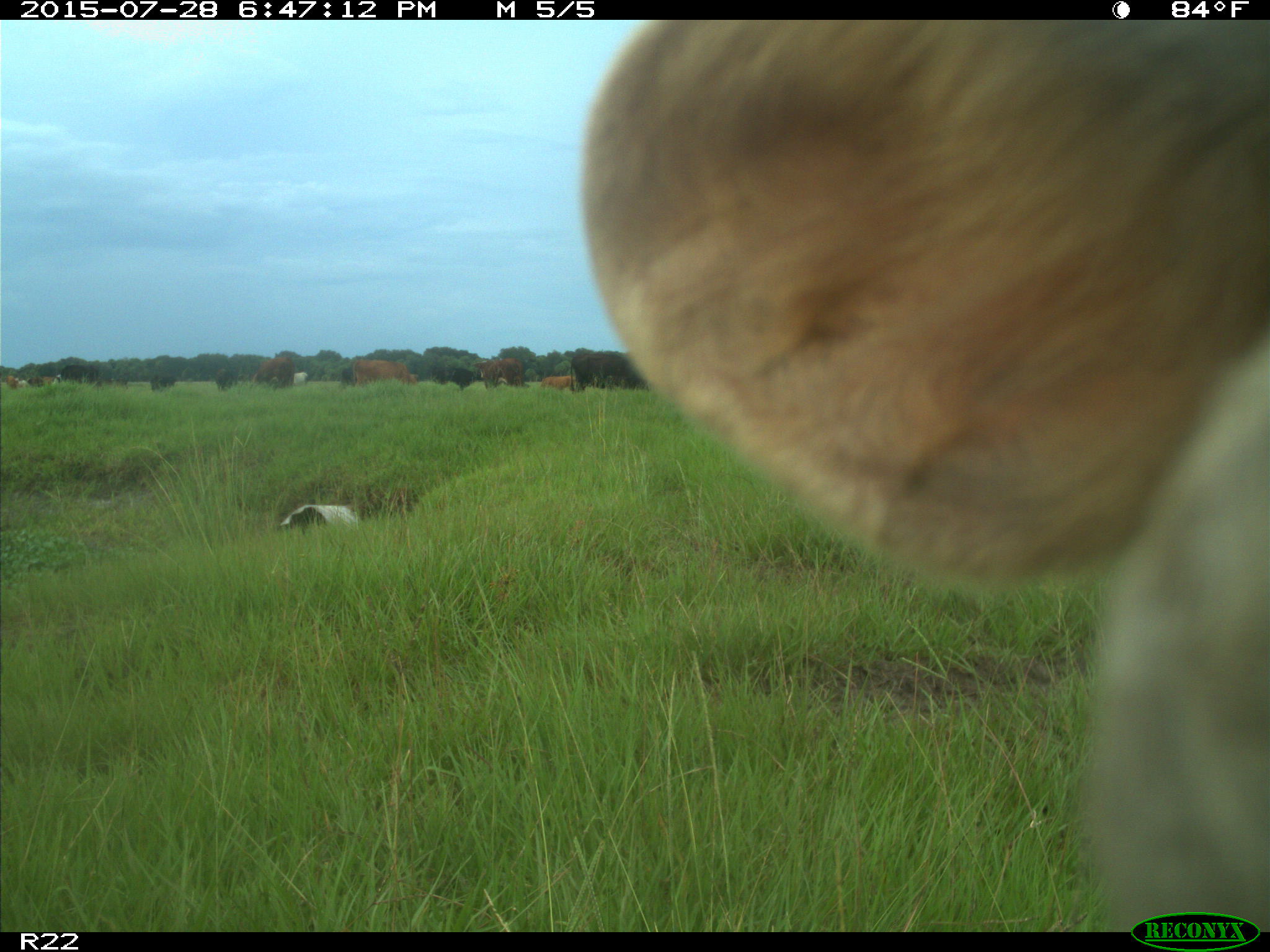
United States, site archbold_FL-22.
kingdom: Animalia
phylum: Chordata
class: Mammalia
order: Artiodactyla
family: Bovidae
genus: Bos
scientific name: Bos taurus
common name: domestic cow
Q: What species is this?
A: Bos taurus (domestic cow).